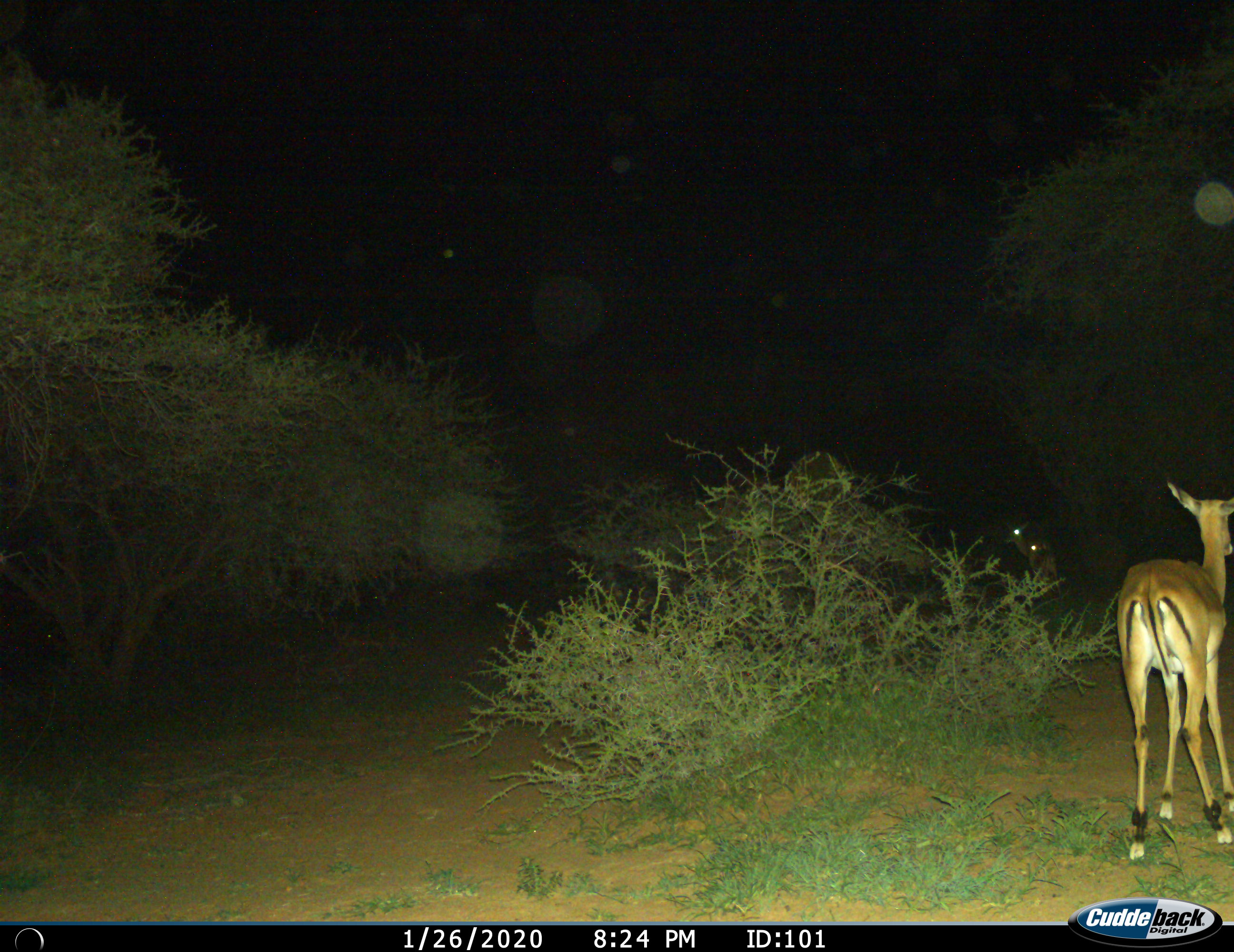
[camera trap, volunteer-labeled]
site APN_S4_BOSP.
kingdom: Animalia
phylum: Chordata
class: Mammalia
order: Artiodactyla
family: Bovidae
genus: Aepyceros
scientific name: Aepyceros melampus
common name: impala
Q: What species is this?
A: Impala (Aepyceros melampus).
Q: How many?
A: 3.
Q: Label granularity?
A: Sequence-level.